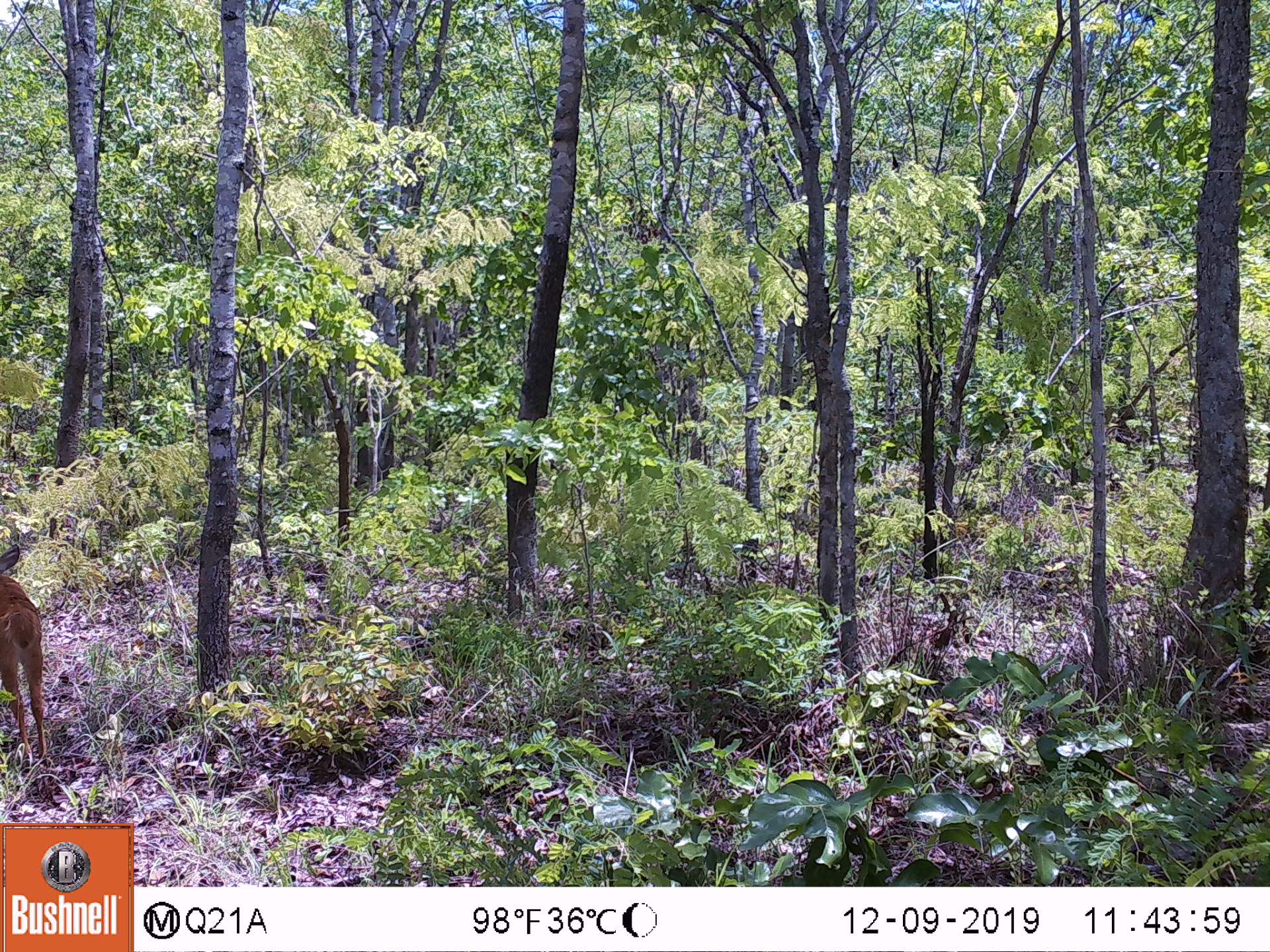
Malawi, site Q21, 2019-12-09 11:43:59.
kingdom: Animalia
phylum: Chordata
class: Mammalia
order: Artiodactyla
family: Bovidae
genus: Tragelaphus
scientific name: Tragelaphus sylvaticus sylvaticus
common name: cape bushbuck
Cape bushbuck (Tragelaphus sylvaticus sylvaticus), count 1.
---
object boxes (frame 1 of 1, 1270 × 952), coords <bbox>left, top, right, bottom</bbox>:
cape bushbuck: <bbox>3, 569, 49, 772</bbox>